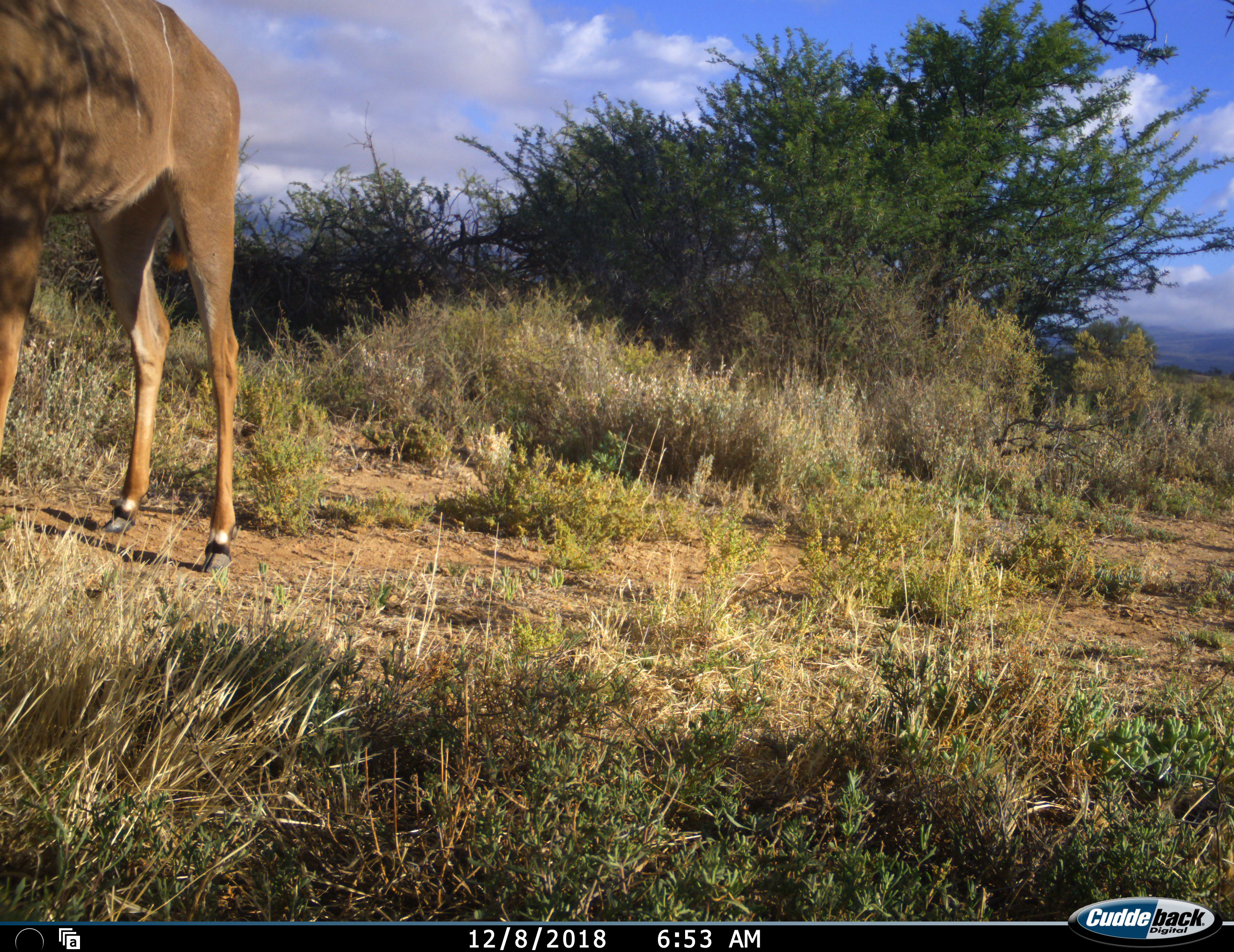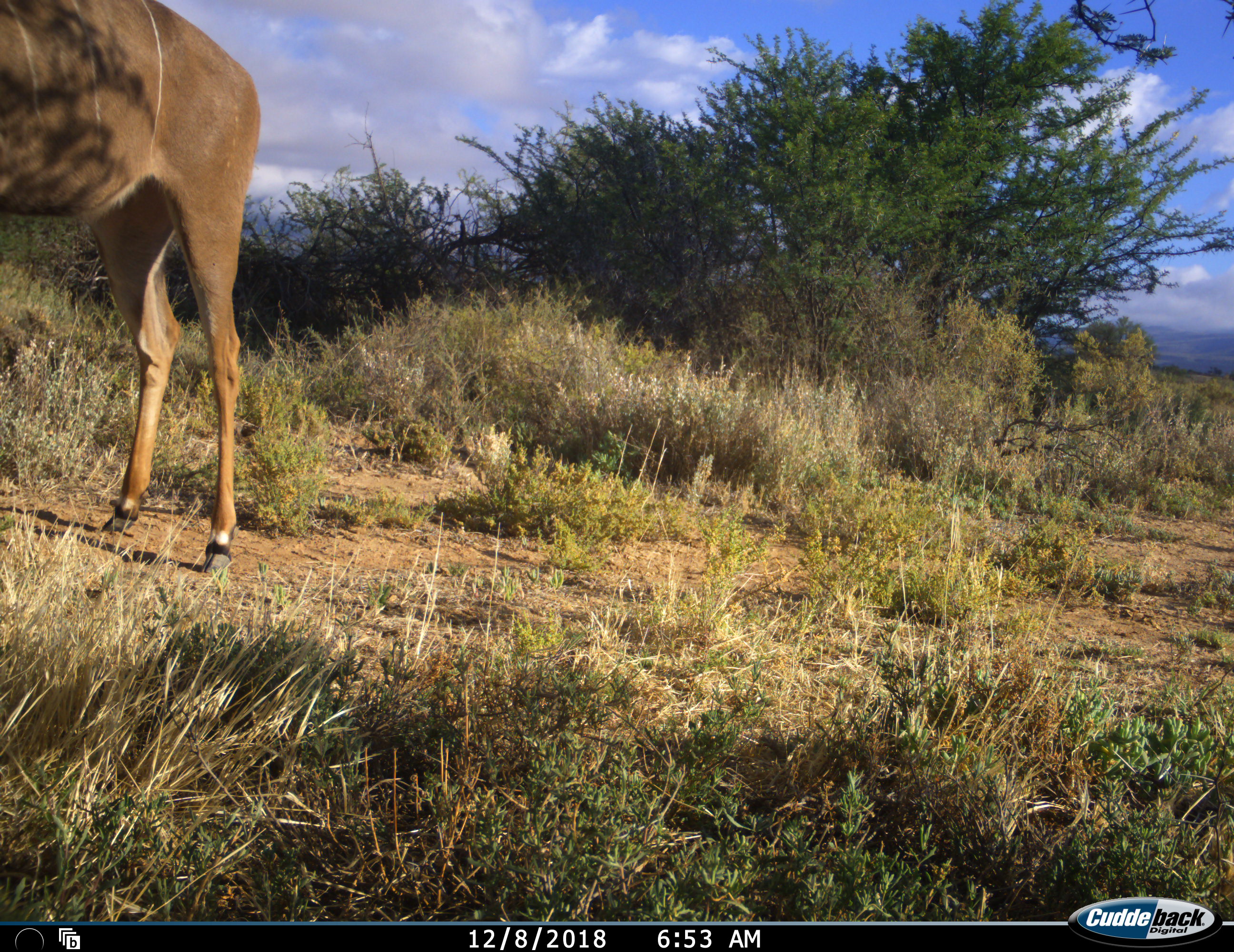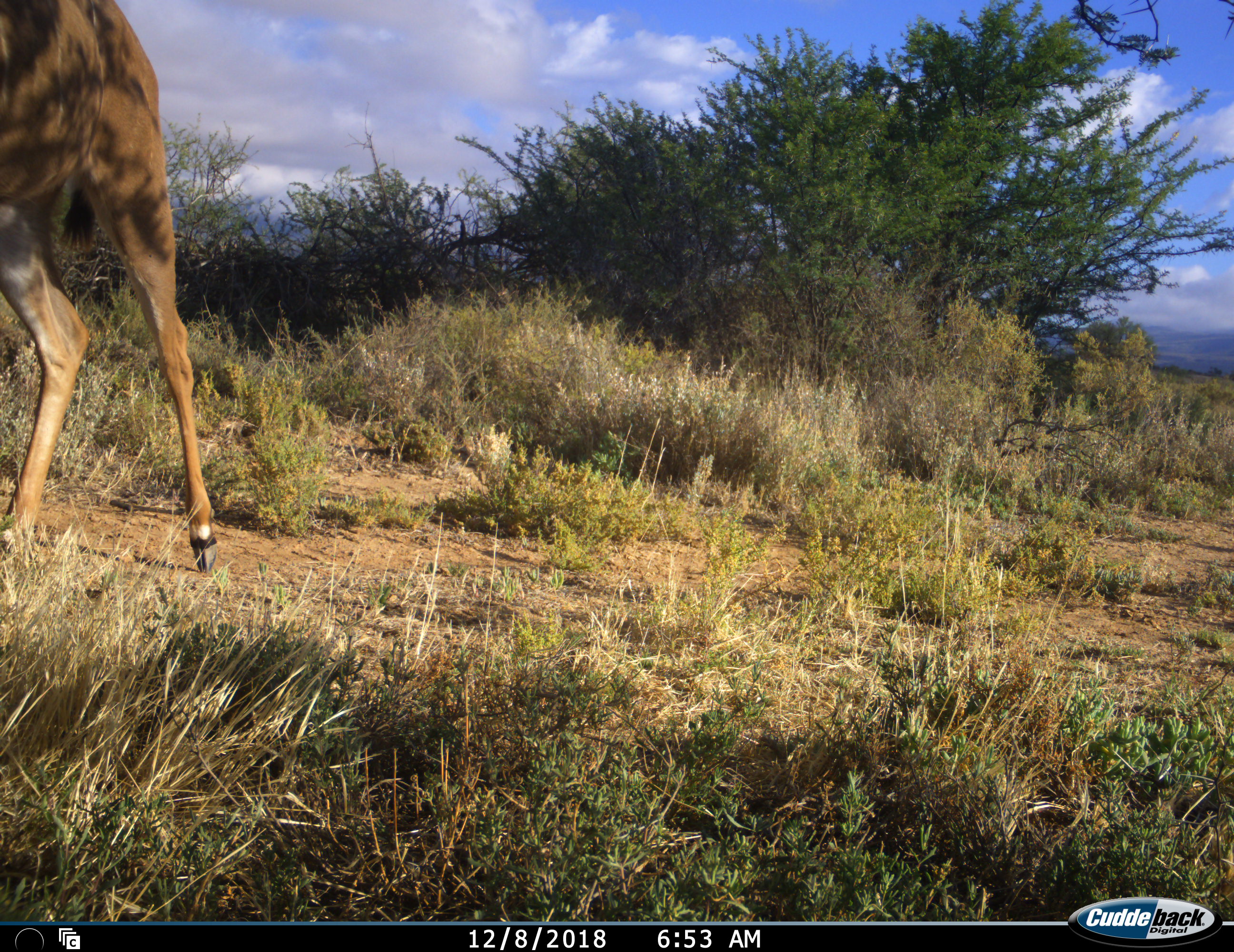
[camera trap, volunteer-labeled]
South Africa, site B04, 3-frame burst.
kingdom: Animalia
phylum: Chordata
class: Mammalia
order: Artiodactyla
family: Bovidae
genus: Tragelaphus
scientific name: Tragelaphus strepsiceros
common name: greater kudu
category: kudu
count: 1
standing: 78%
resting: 0%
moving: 44%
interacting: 0%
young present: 0%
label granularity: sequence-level